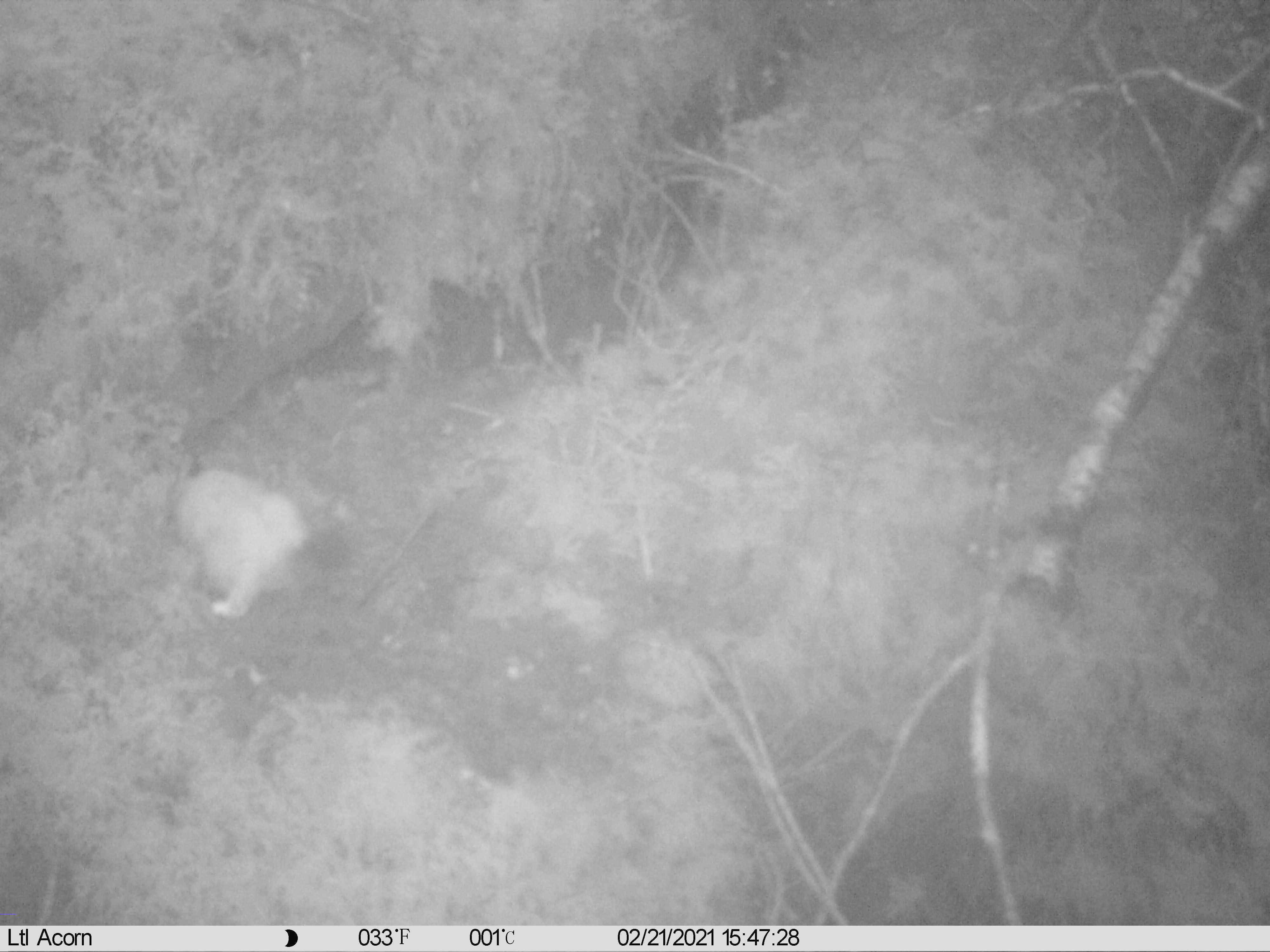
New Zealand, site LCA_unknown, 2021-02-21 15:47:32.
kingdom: Animalia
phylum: Chordata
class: Mammalia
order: Carnivora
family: Mustelidae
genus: Mustela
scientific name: Mustela erminea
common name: stoat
Stoat (Mustela erminea).